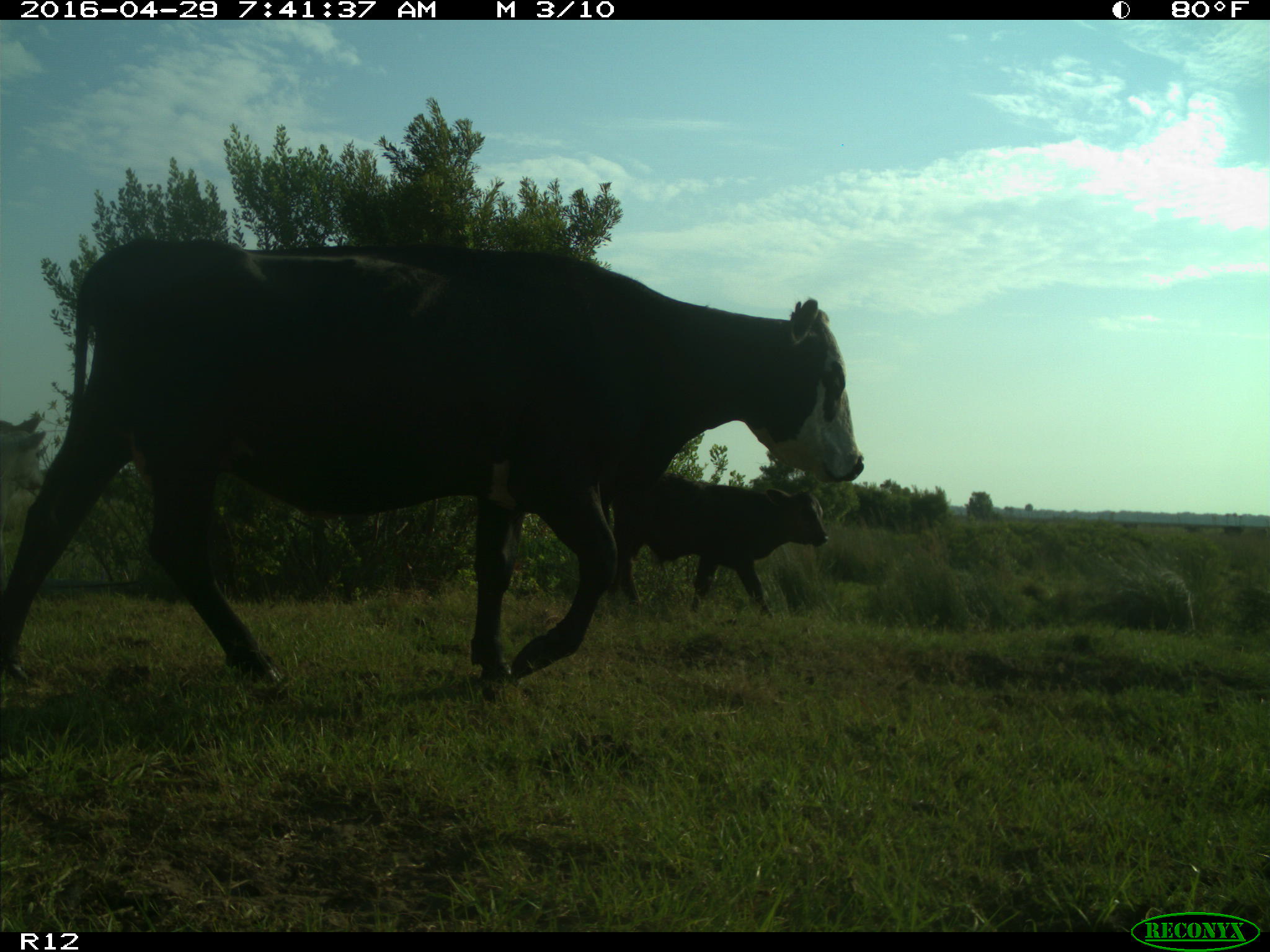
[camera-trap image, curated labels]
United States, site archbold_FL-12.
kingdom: Animalia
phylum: Chordata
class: Mammalia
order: Artiodactyla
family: Bovidae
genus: Bos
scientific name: Bos taurus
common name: domestic cow